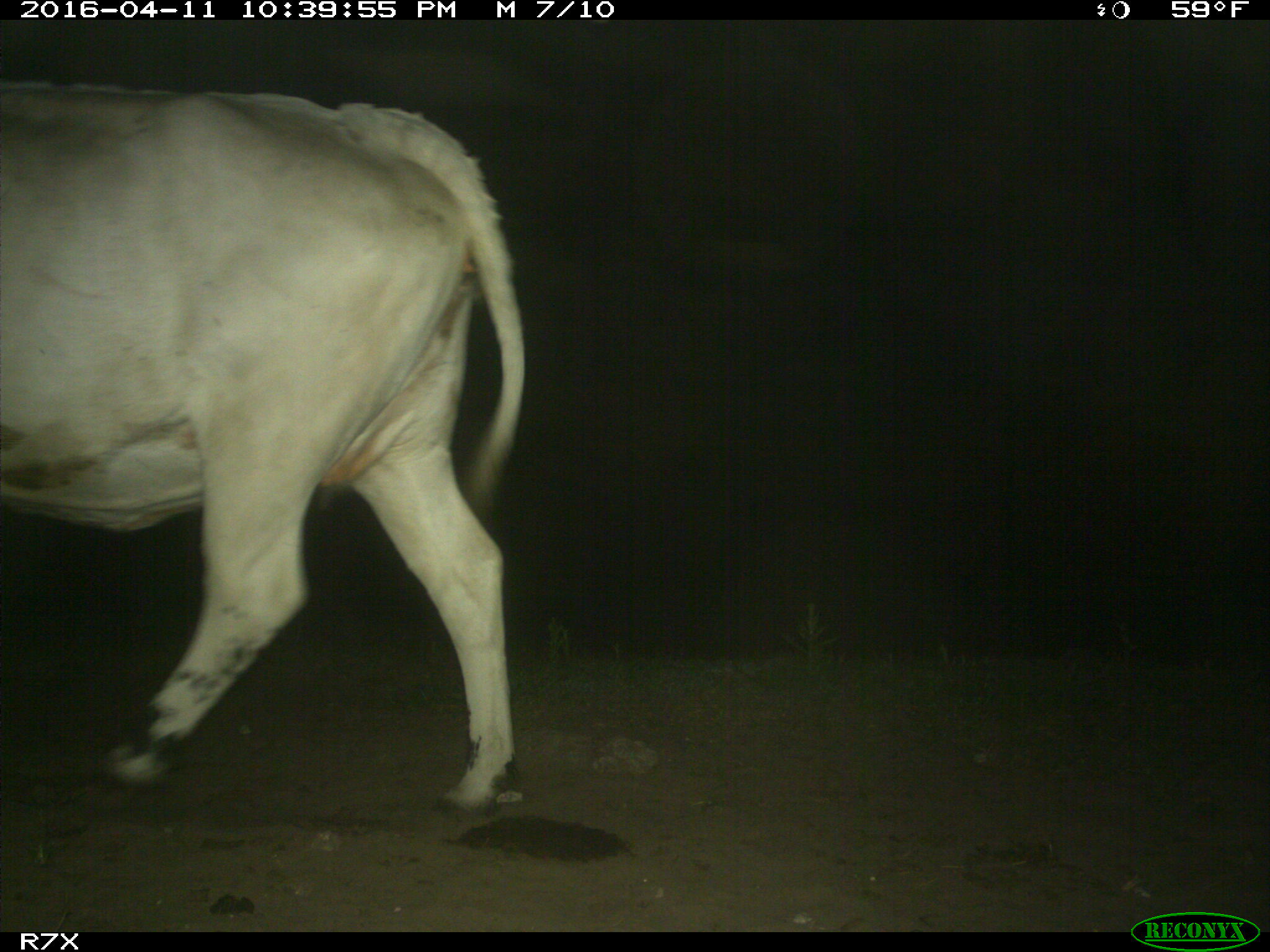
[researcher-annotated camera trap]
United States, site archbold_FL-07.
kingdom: Animalia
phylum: Chordata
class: Mammalia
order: Artiodactyla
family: Bovidae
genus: Bos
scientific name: Bos taurus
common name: domestic cow